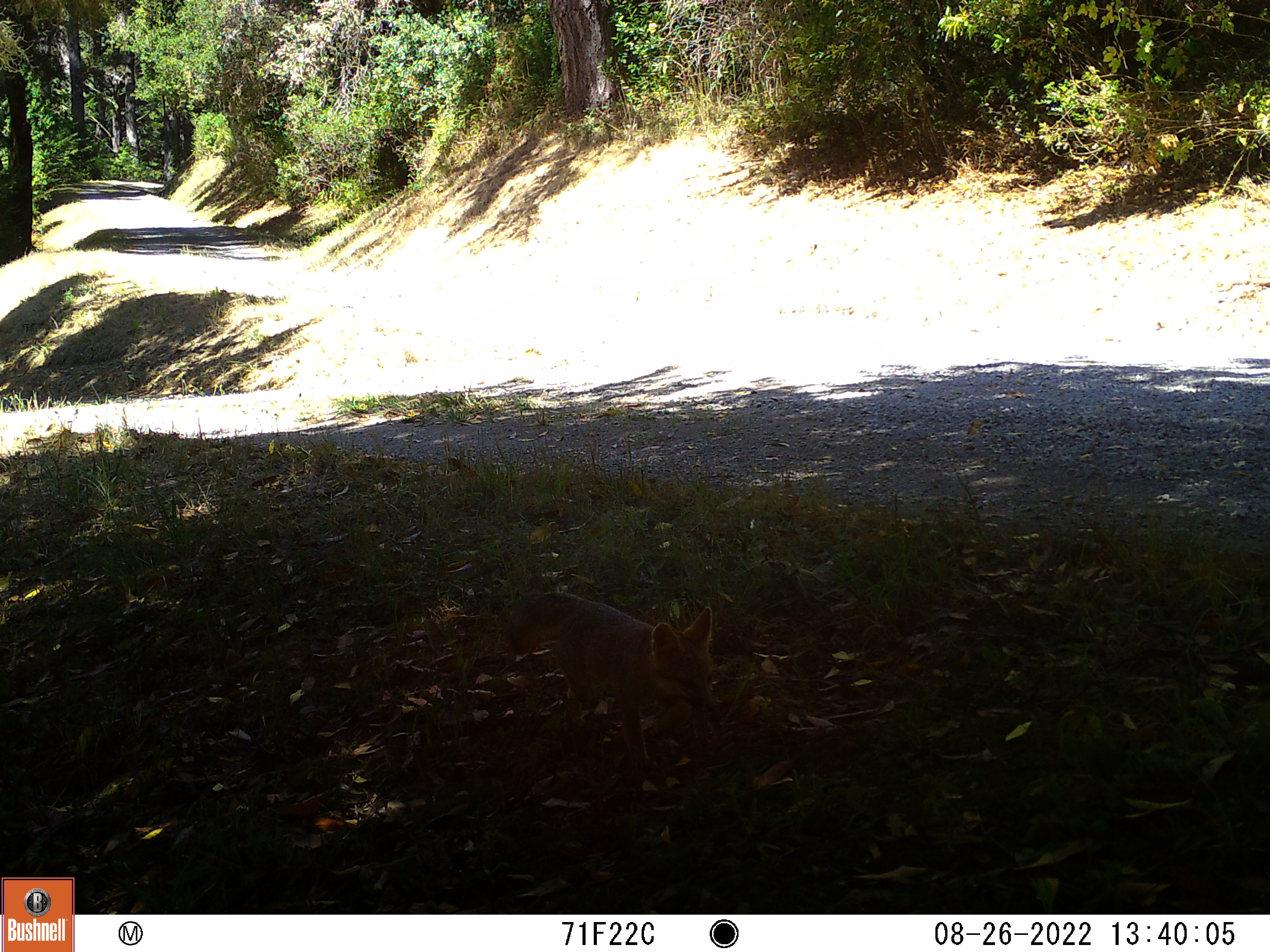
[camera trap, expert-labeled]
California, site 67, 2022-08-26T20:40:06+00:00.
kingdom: Animalia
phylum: Chordata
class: Mammalia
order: Carnivora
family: Canidae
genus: Urocyon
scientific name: Urocyon cinereoargenteus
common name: gray fox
Gray fox (Urocyon cinereoargenteus).